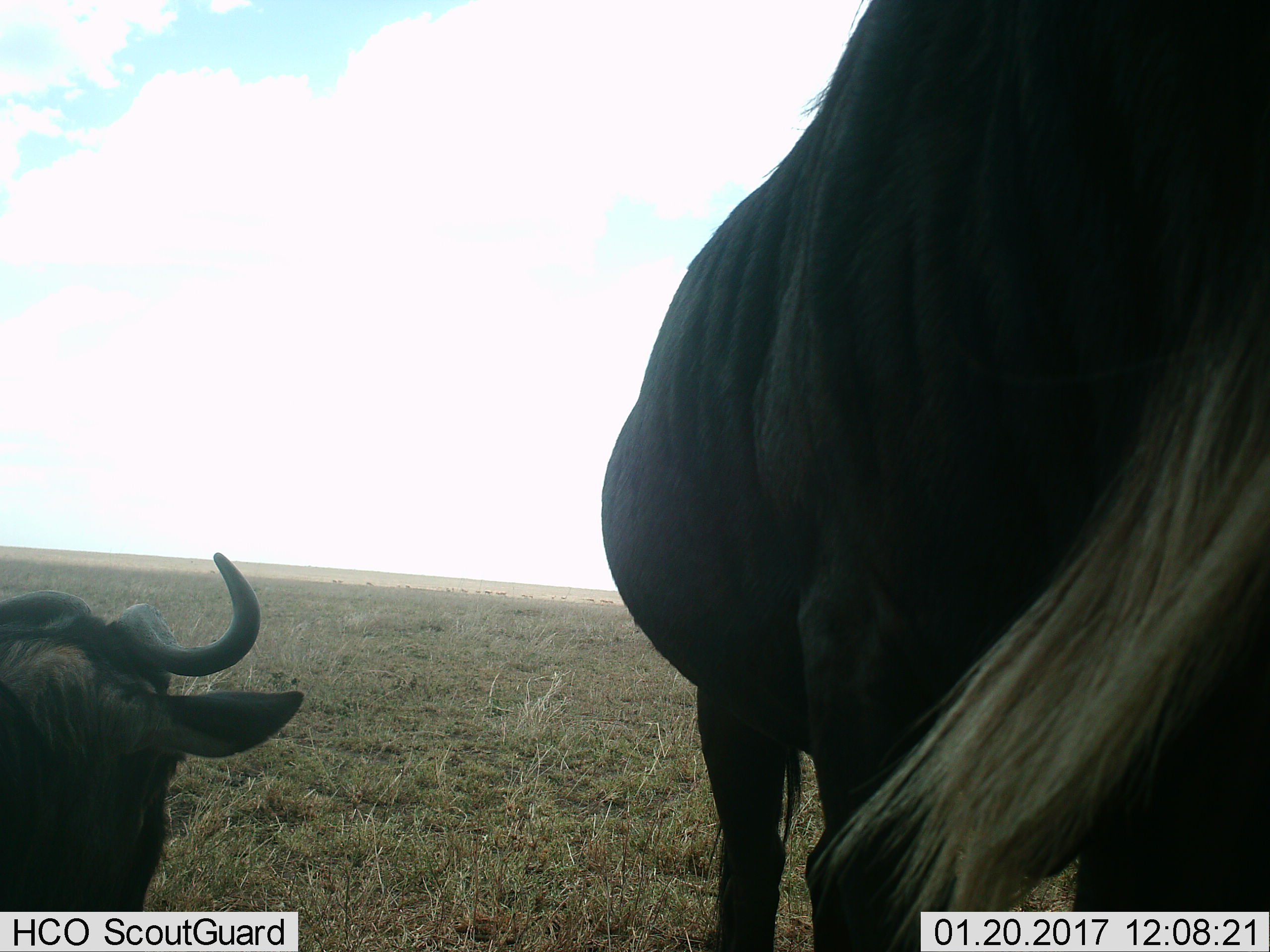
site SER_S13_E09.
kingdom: Animalia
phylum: Chordata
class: Mammalia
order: Artiodactyla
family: Bovidae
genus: Connochaetes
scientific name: Connochaetes taurinus taurinus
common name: blue wildebeest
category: wildebeestblue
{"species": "wildebeestblue (blue wildebeest) (Connochaetes taurinus taurinus)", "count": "2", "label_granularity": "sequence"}